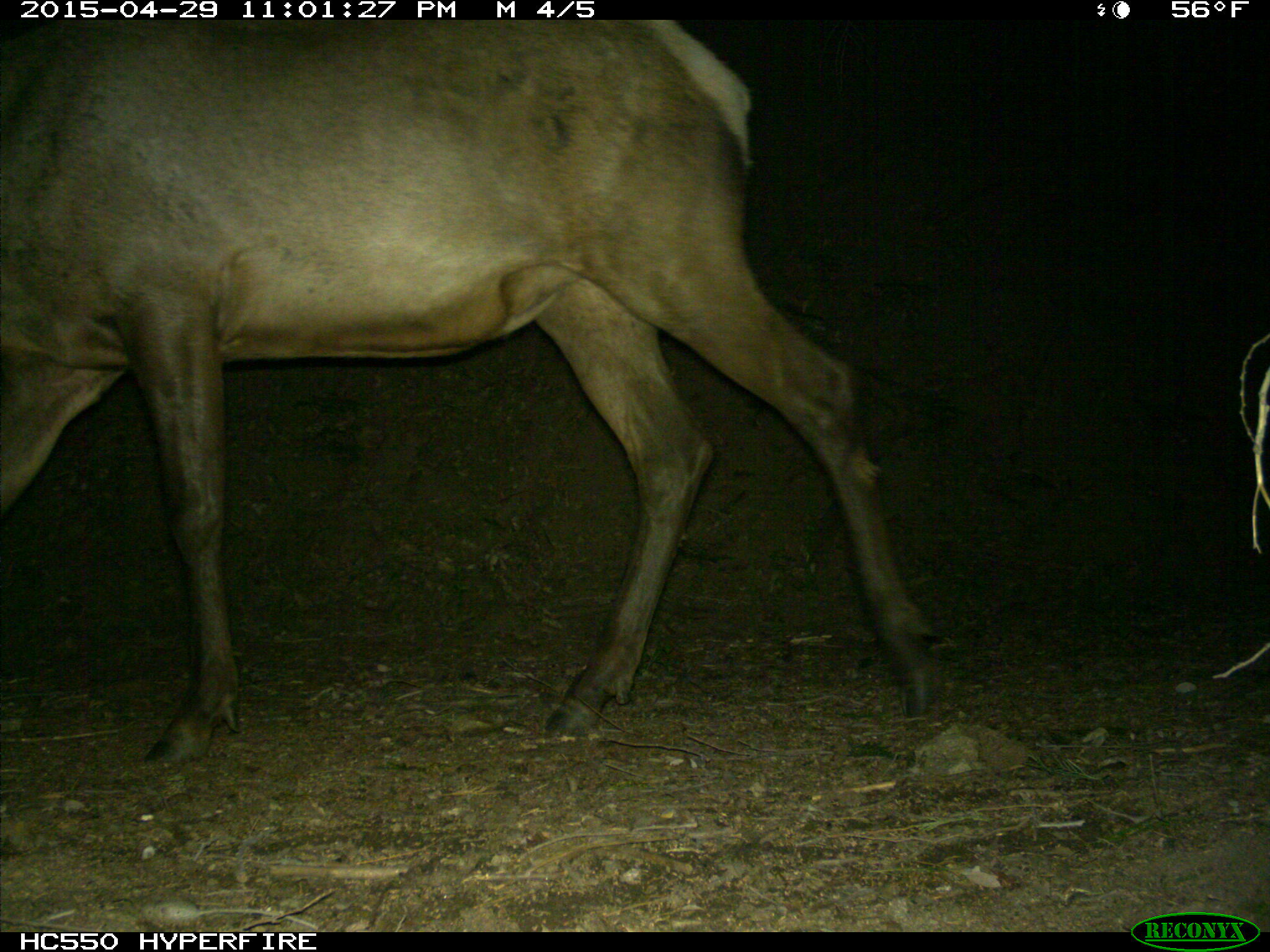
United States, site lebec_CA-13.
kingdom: Animalia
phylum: Chordata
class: Mammalia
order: Artiodactyla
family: Cervidae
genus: Cervus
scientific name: Cervus canadensis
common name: elk